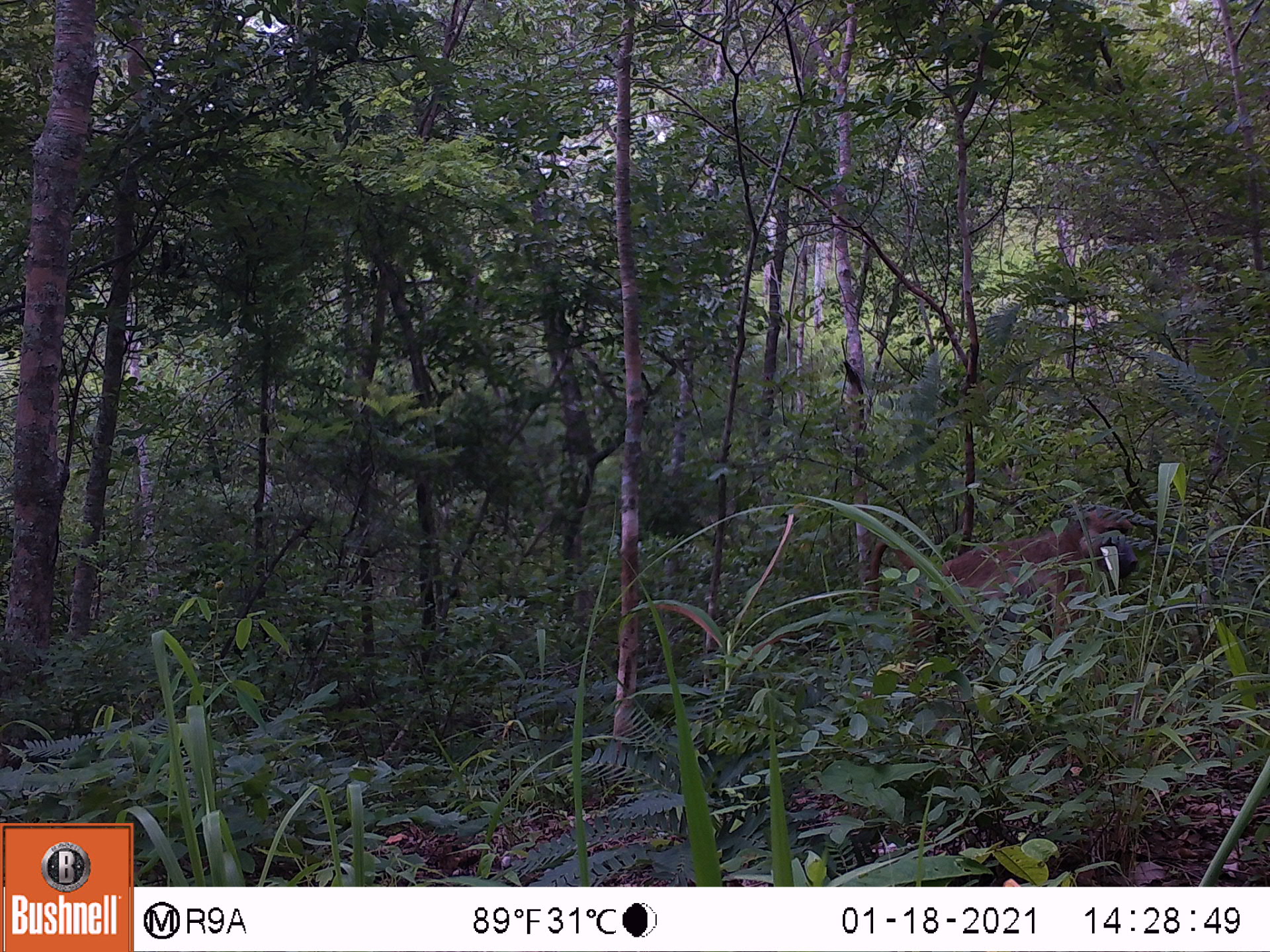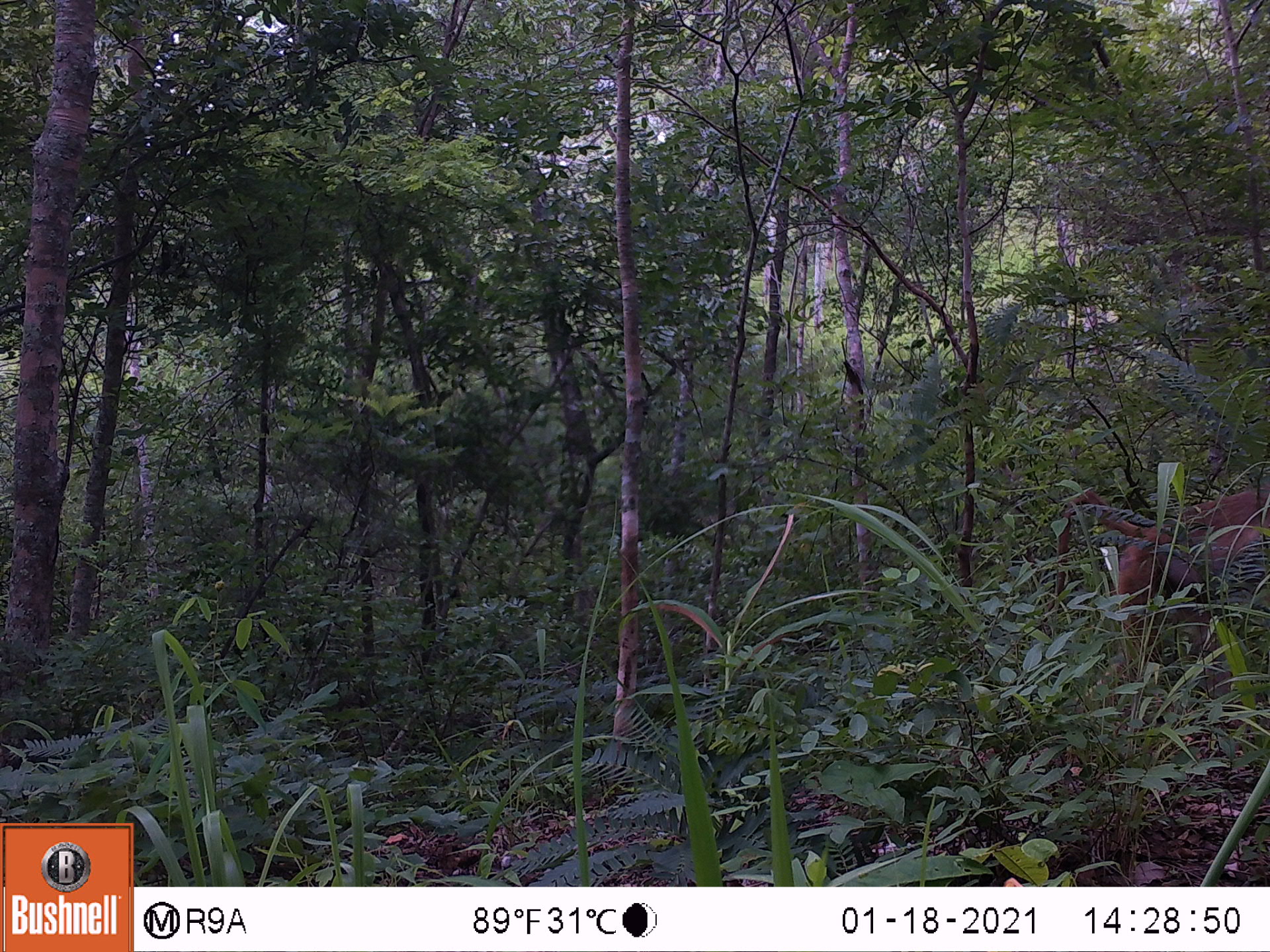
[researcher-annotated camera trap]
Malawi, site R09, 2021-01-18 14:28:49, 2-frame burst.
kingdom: Animalia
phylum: Chordata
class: Mammalia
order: Primates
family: Cercopithecidae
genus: Papio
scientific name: Papio cynocephalus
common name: yellow baboon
Yellow baboon (Papio cynocephalus), count 1.